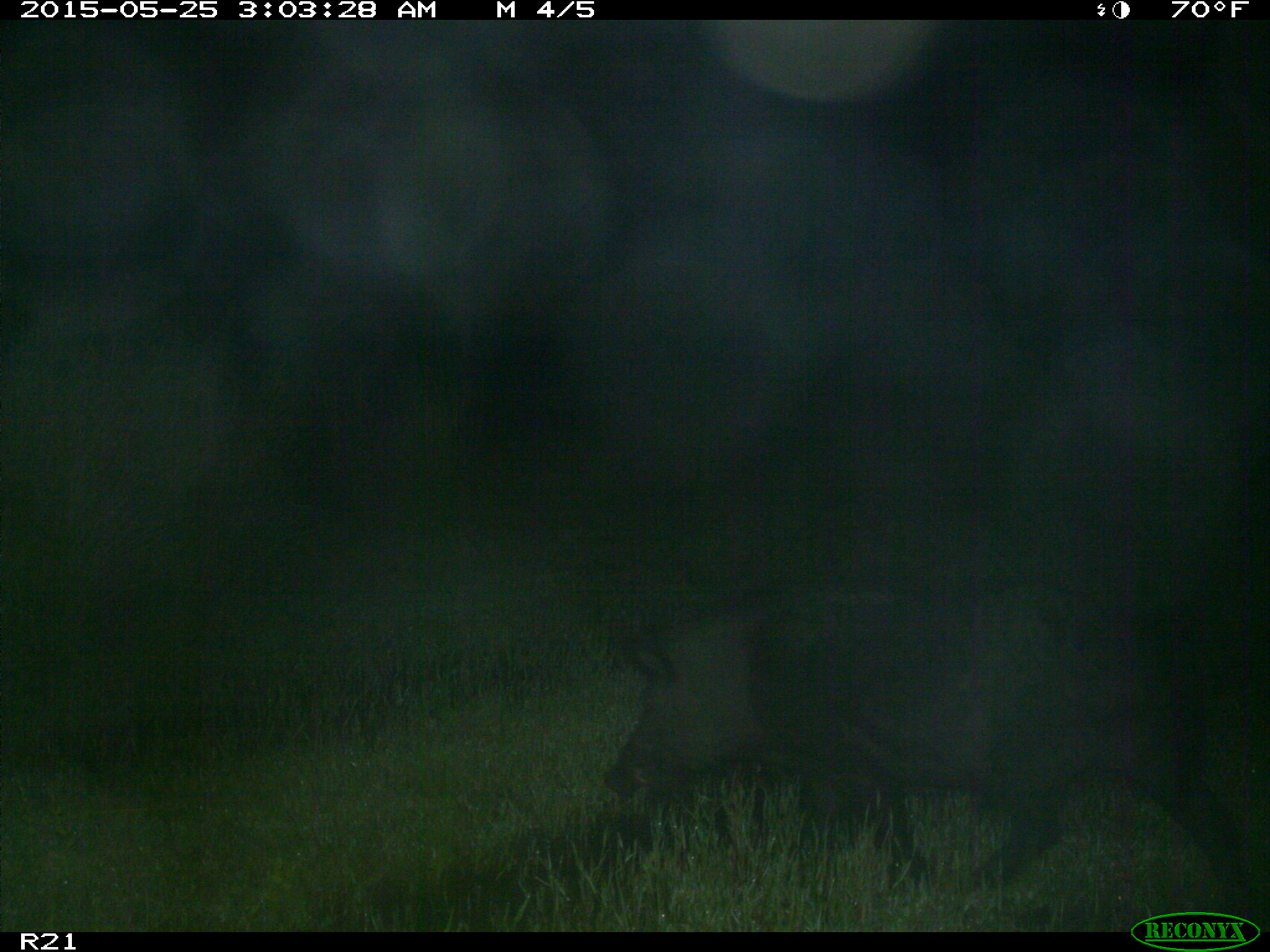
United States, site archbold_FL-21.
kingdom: Animalia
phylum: Chordata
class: Mammalia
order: Artiodactyla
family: Suidae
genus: Sus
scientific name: Sus scrofa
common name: wild boar